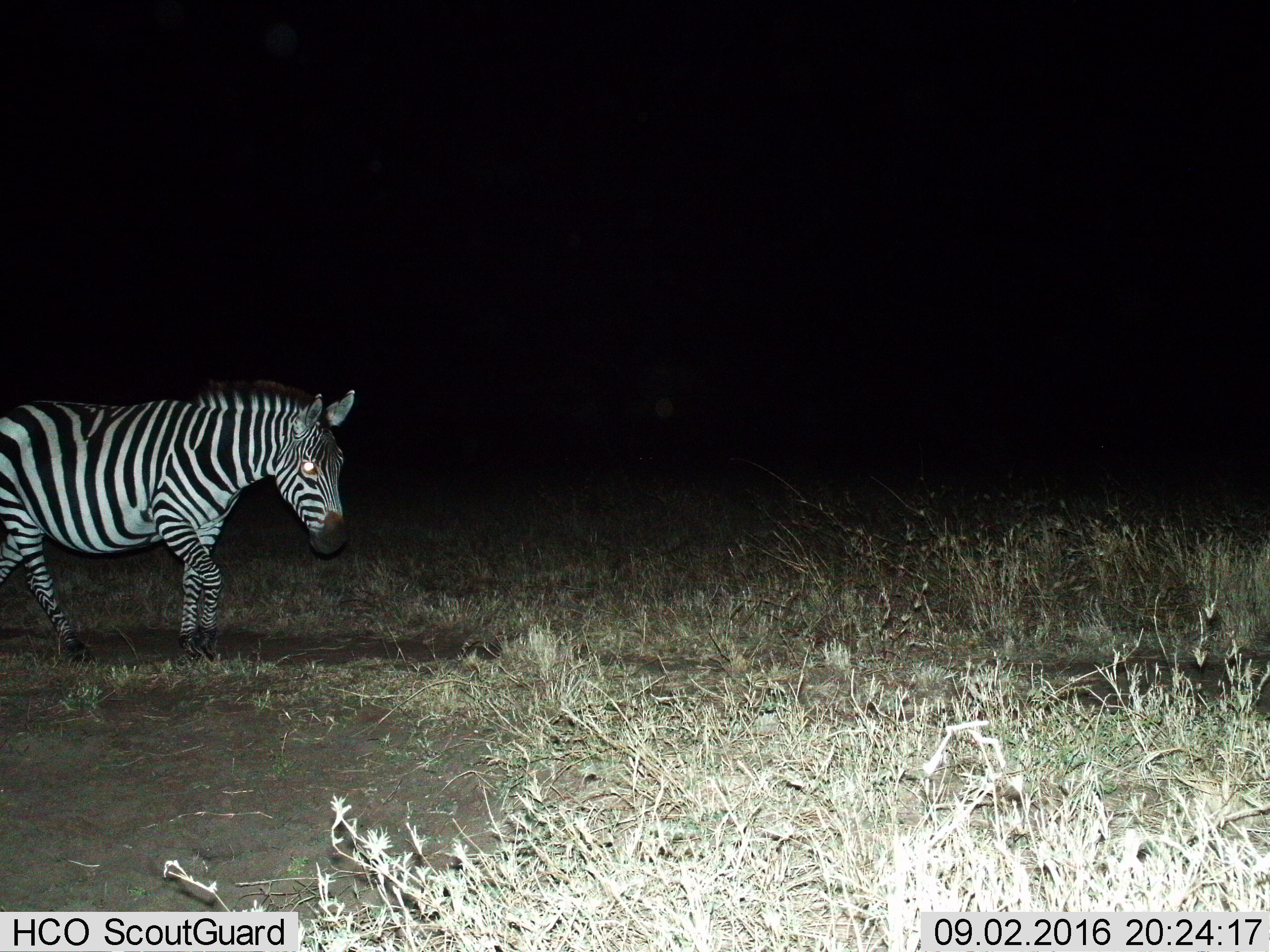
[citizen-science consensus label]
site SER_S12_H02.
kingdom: Animalia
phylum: Chordata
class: Mammalia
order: Perissodactyla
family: Equidae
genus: Equus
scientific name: Equus quagga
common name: plains zebra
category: zebraplains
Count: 1.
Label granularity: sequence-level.